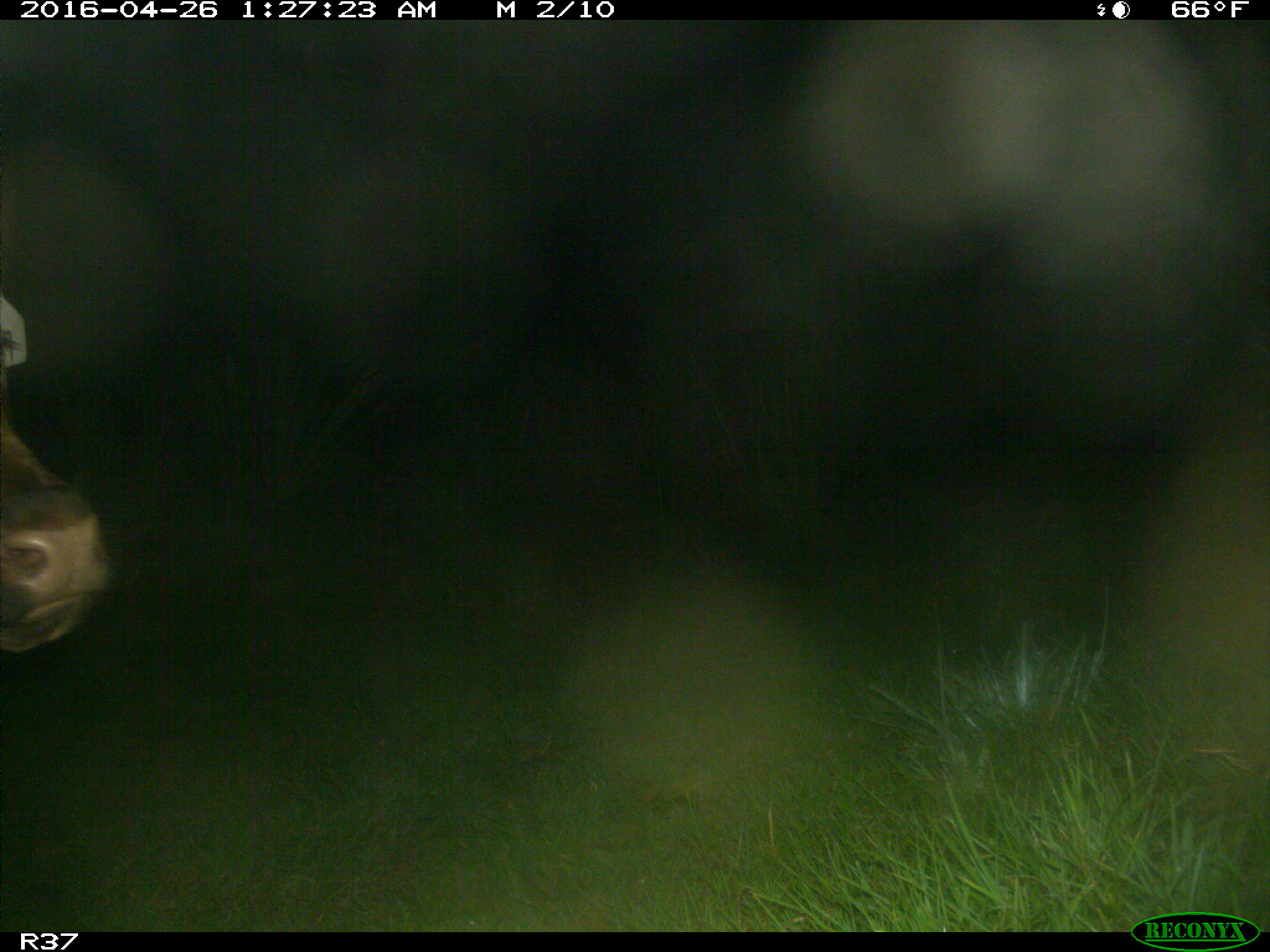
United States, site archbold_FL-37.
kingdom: Animalia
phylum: Chordata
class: Mammalia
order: Artiodactyla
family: Bovidae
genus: Bos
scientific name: Bos taurus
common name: domestic cow